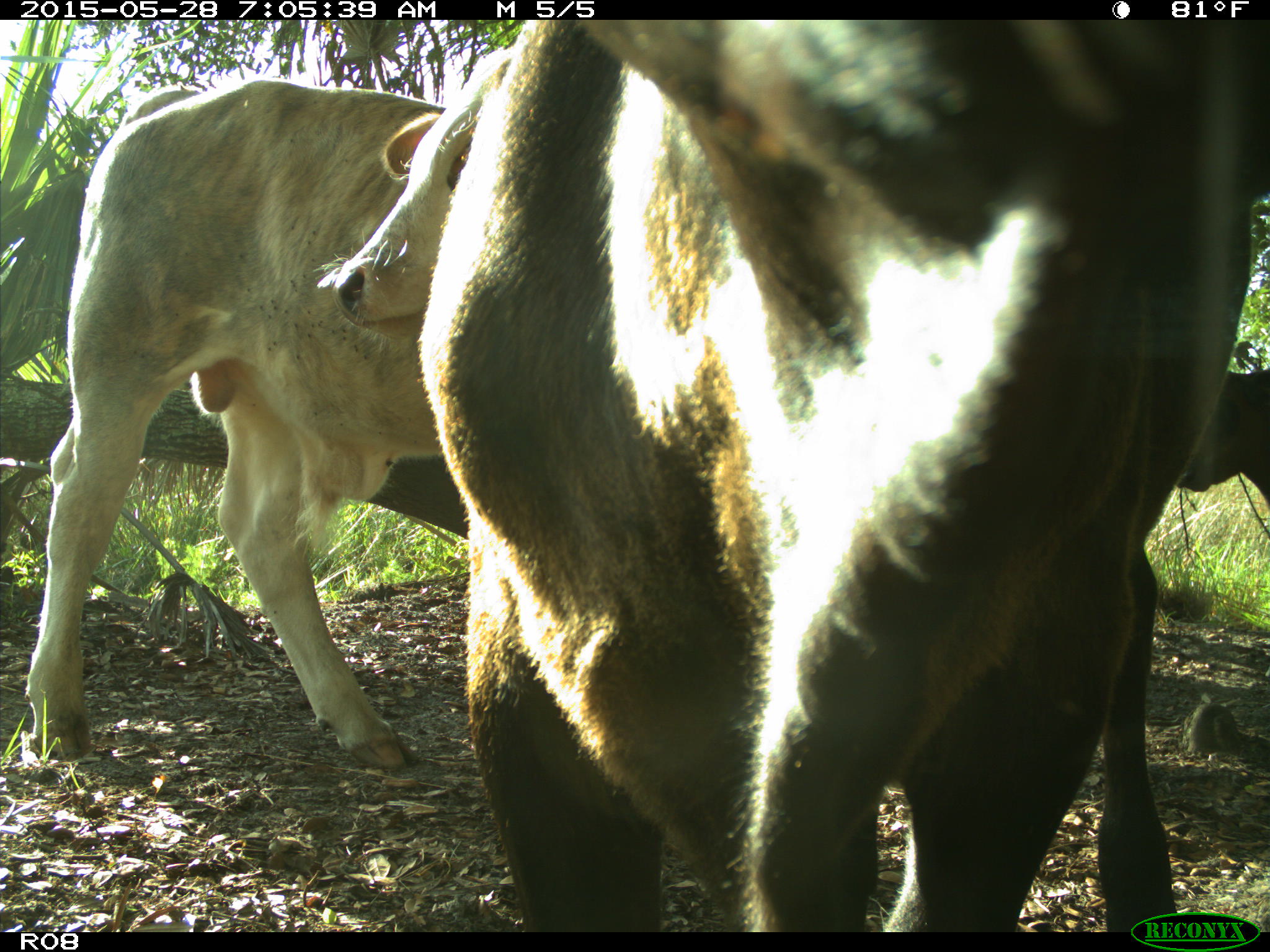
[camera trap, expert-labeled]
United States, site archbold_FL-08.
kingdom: Animalia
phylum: Chordata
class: Mammalia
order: Artiodactyla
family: Bovidae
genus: Bos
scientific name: Bos taurus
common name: domestic cow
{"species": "Bos taurus (domestic cow)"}